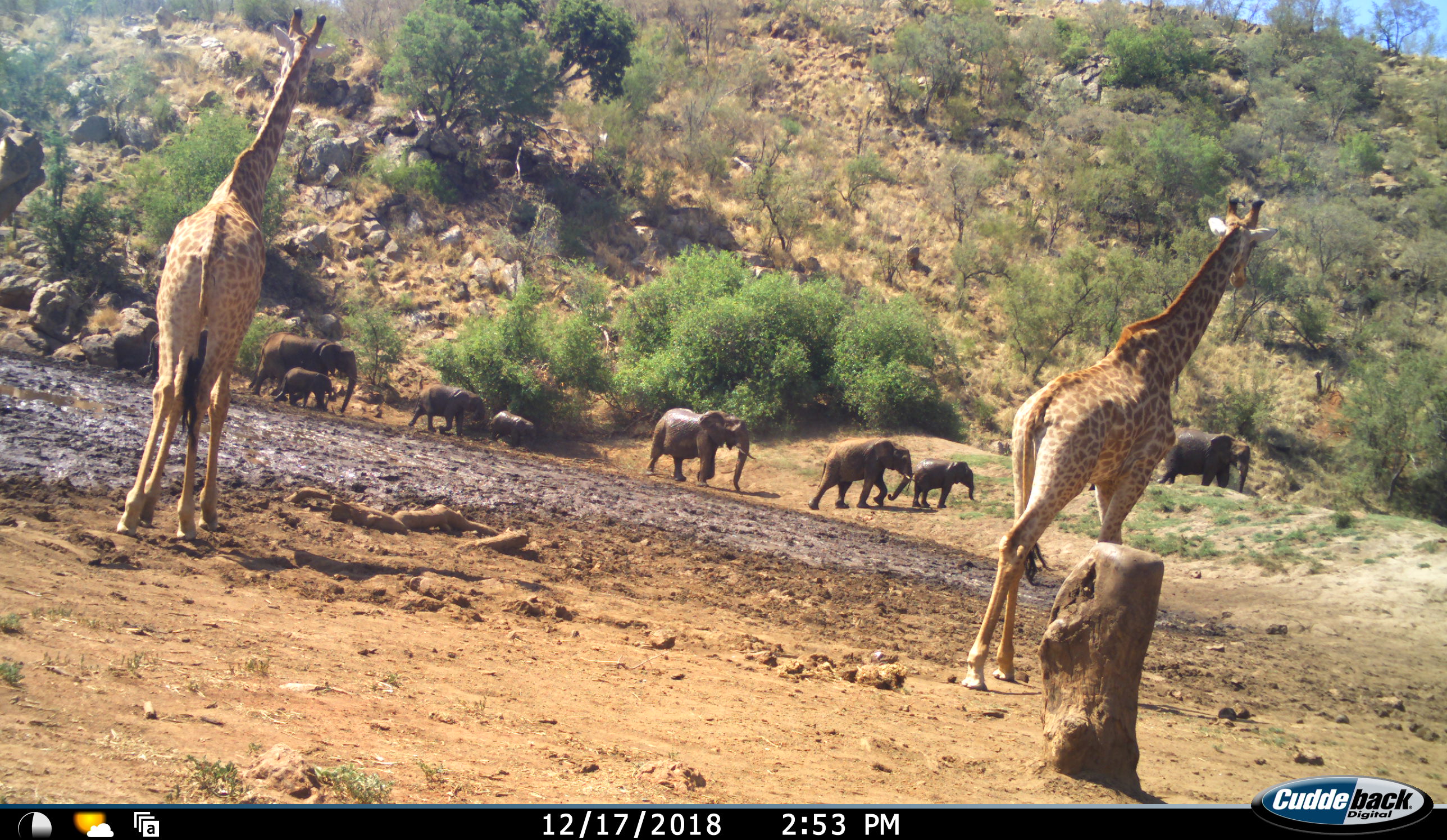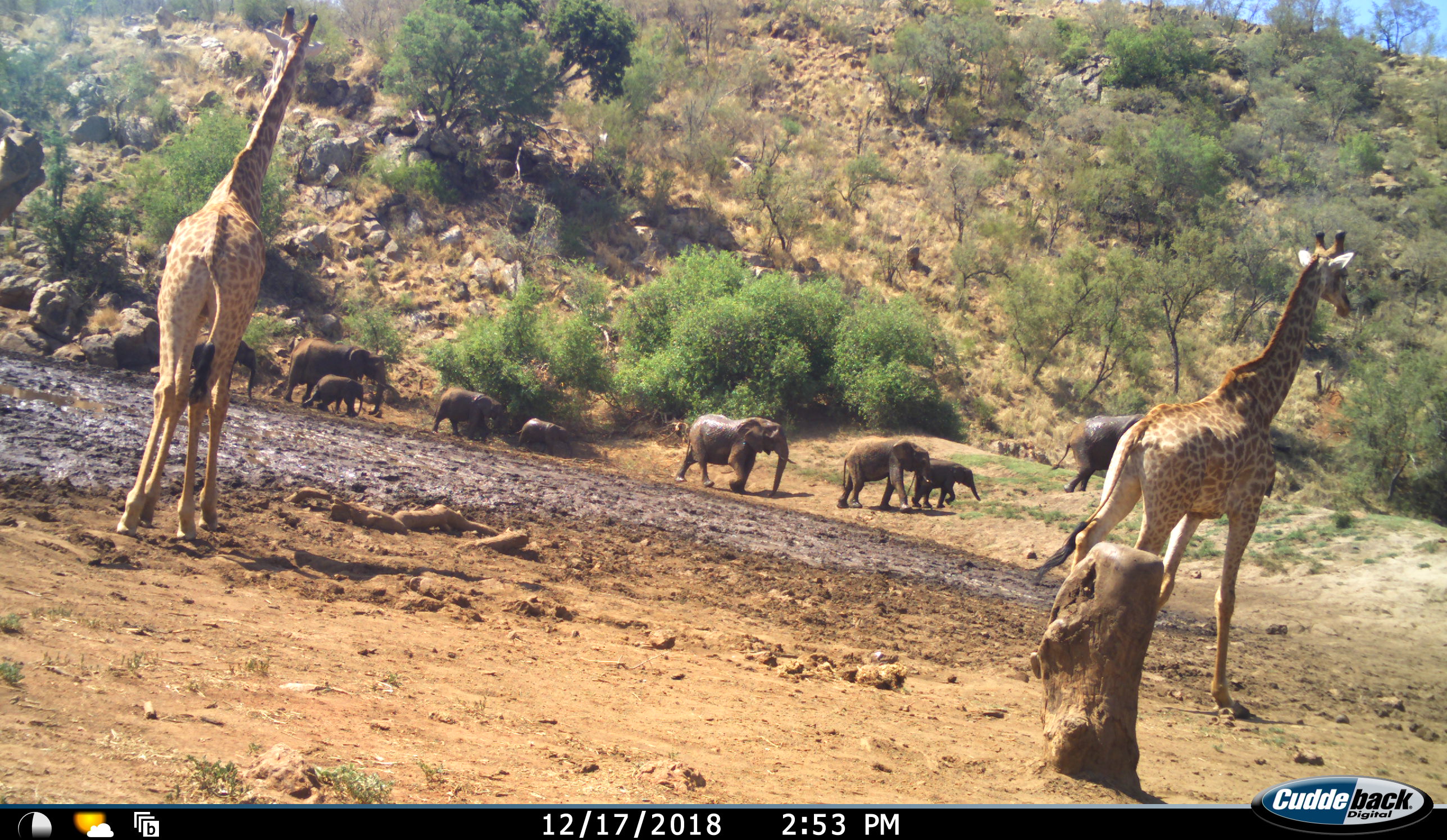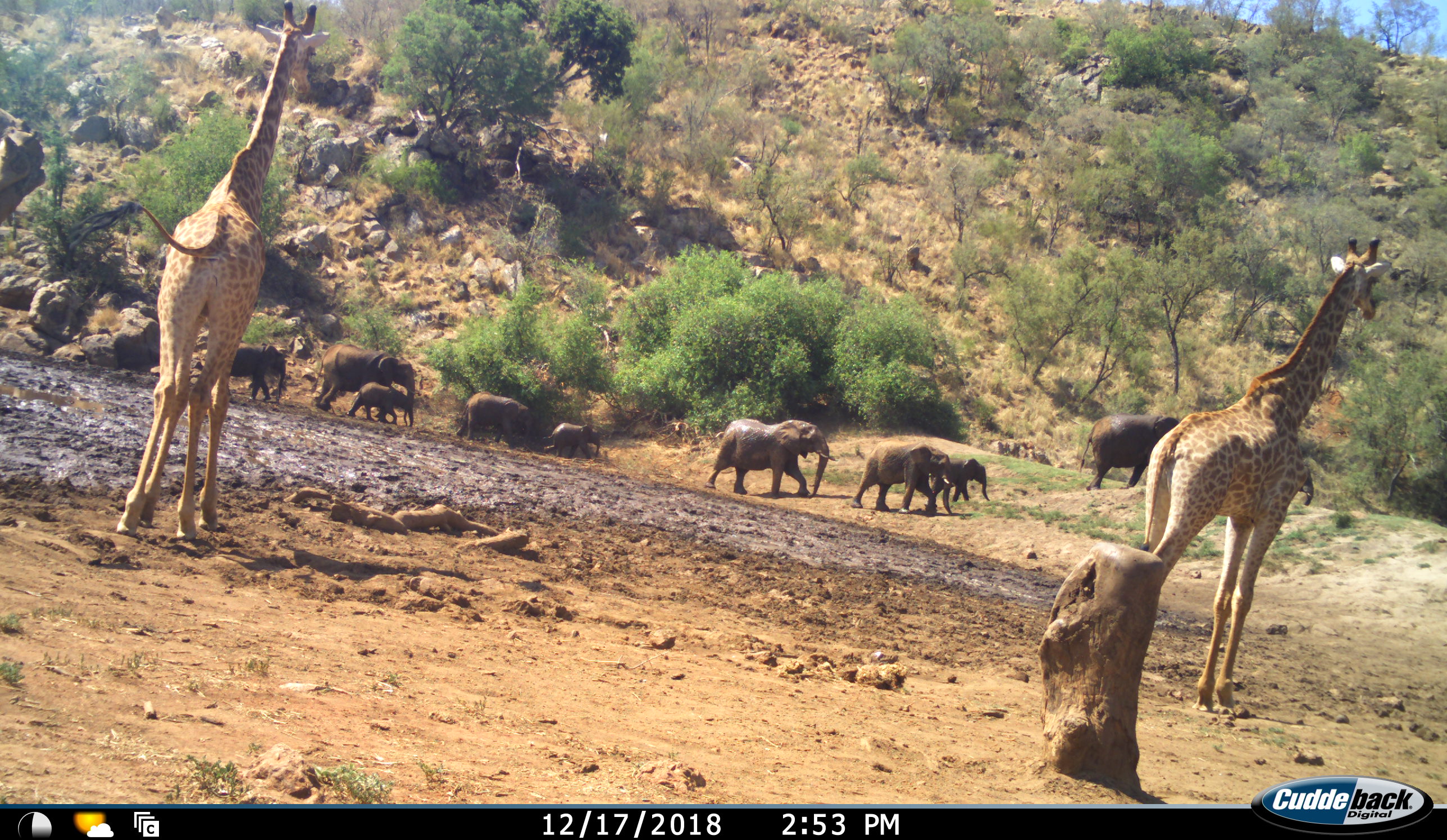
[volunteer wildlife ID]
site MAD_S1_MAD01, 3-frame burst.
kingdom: Animalia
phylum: Chordata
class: Mammalia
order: Proboscidea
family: Elephantidae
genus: Loxodonta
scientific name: Loxodonta africana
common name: african bush elephant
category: elephant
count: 10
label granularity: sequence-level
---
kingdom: Animalia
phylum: Chordata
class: Mammalia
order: Artiodactyla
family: Giraffidae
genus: Giraffa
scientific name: Giraffa camelopardalis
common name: giraffe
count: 2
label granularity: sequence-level